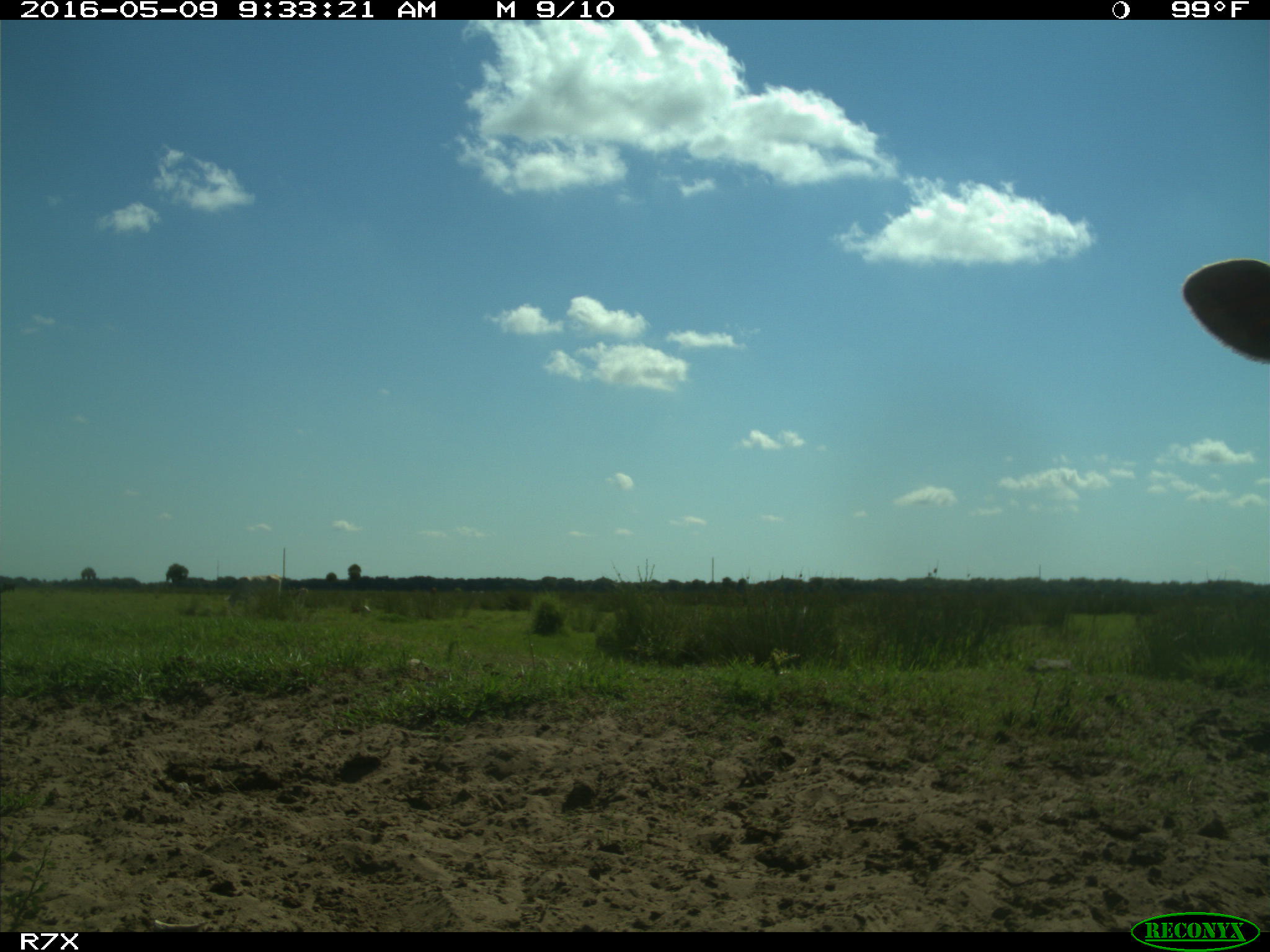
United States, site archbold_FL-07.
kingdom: Animalia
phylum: Chordata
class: Mammalia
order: Artiodactyla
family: Bovidae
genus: Bos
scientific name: Bos taurus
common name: domestic cow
Bos taurus (domestic cow).